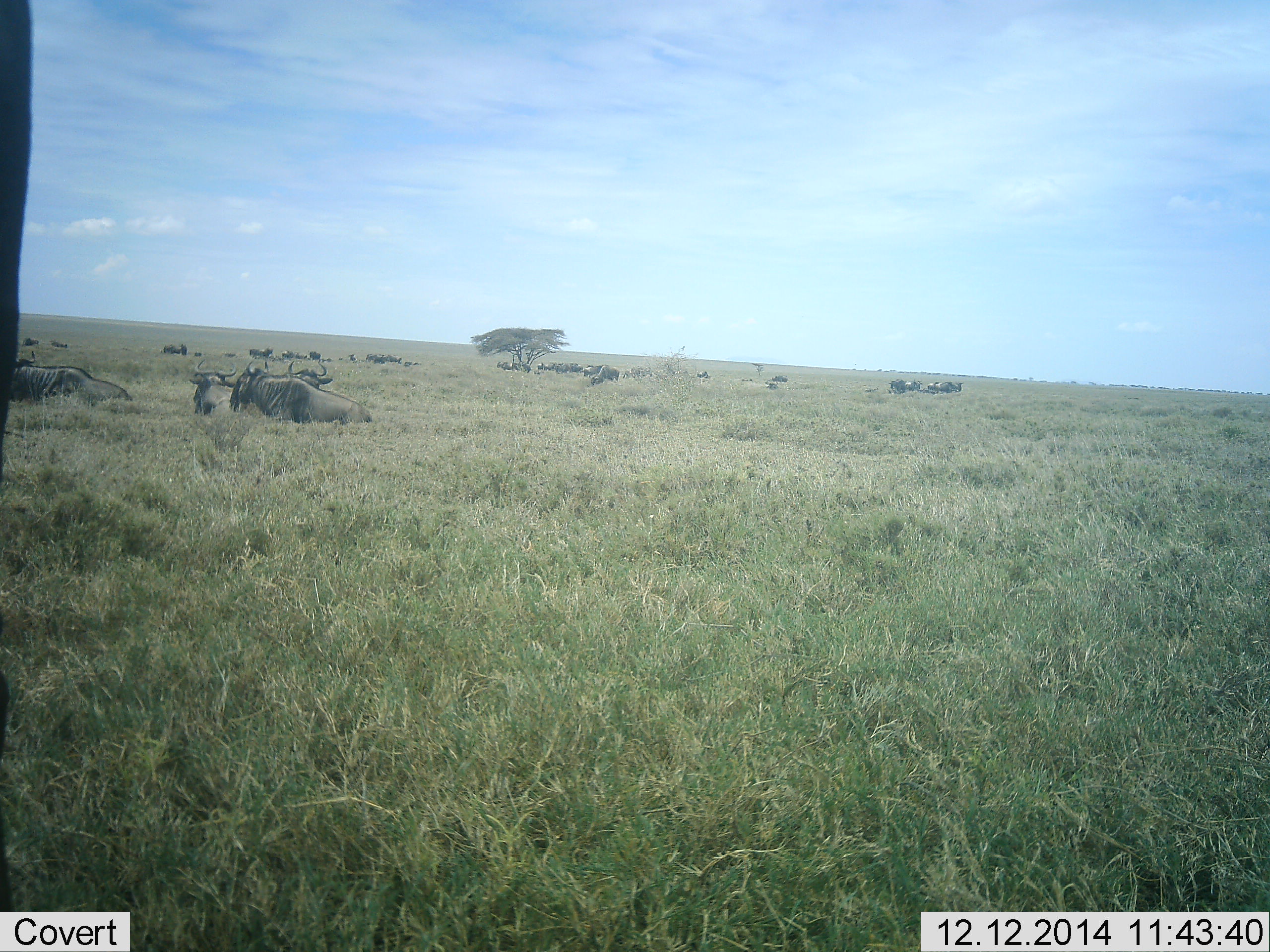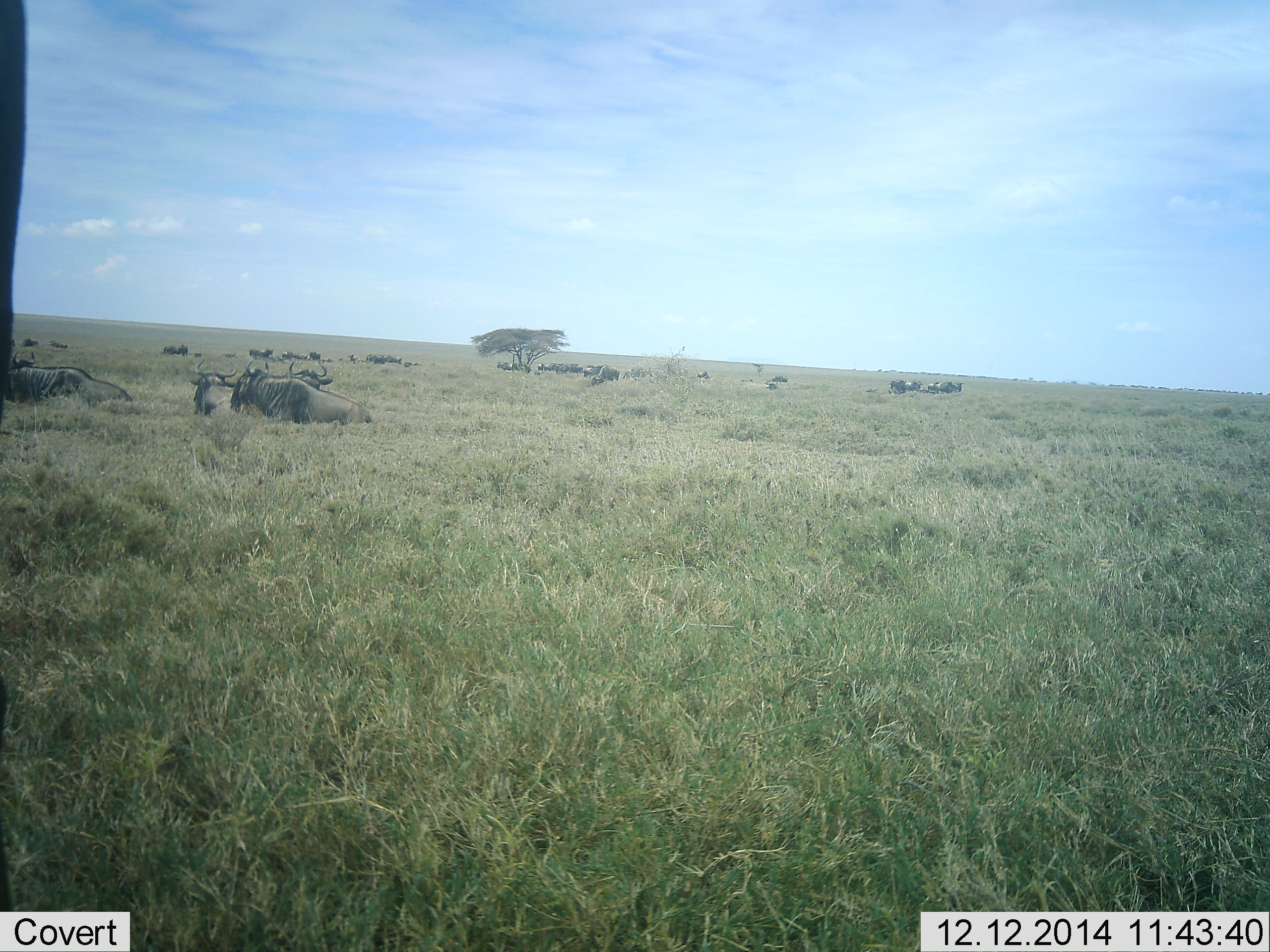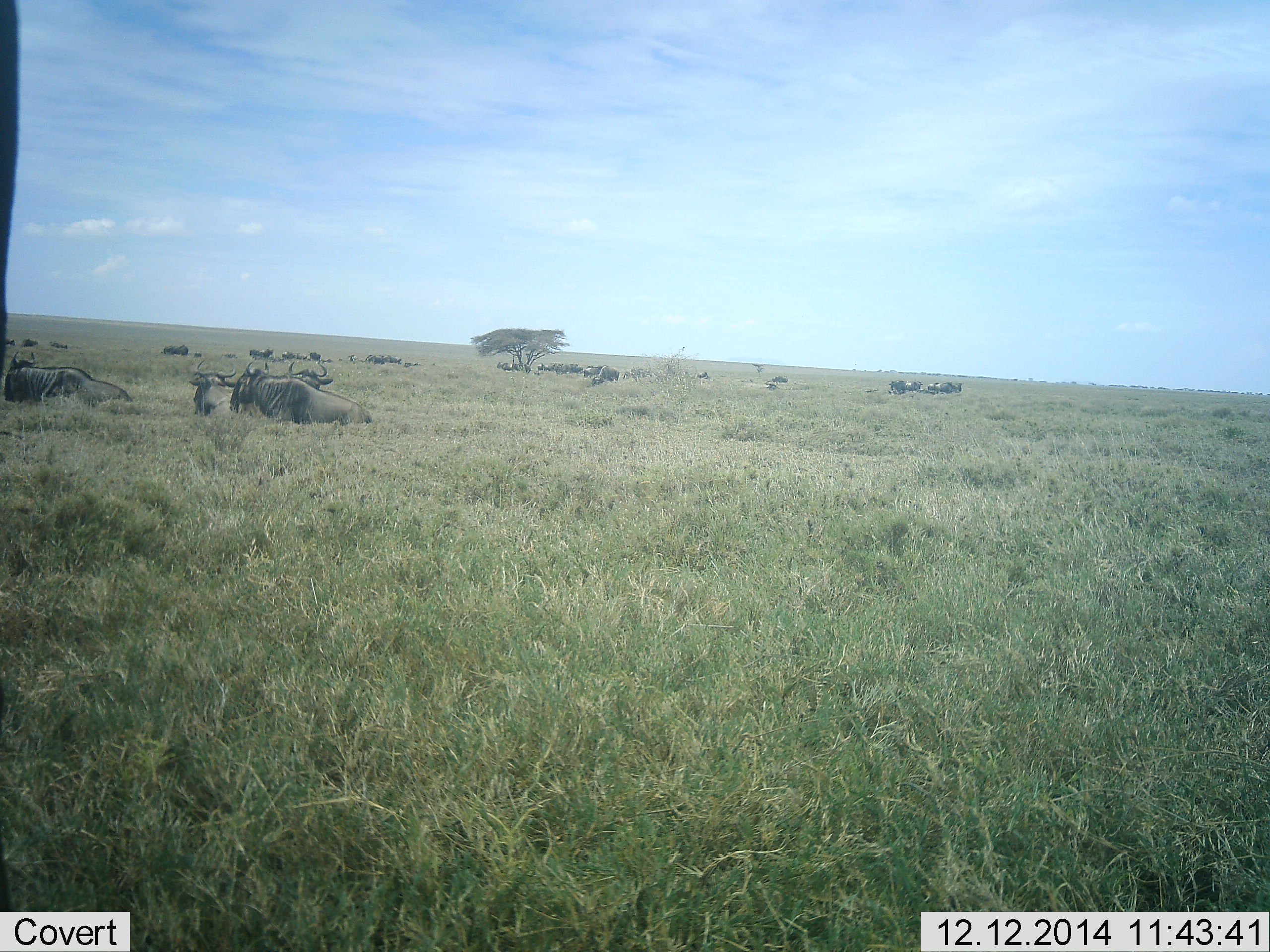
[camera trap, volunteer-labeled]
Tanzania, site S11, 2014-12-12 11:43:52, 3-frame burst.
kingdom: Animalia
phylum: Chordata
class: Mammalia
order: Artiodactyla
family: Bovidae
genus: Connochaetes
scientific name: Connochaetes taurinus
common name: blue wildebeest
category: wildebeest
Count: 11-50.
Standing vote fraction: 80%.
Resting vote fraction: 70%.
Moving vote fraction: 10%.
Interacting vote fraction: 10%.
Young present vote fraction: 0%.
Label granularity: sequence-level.